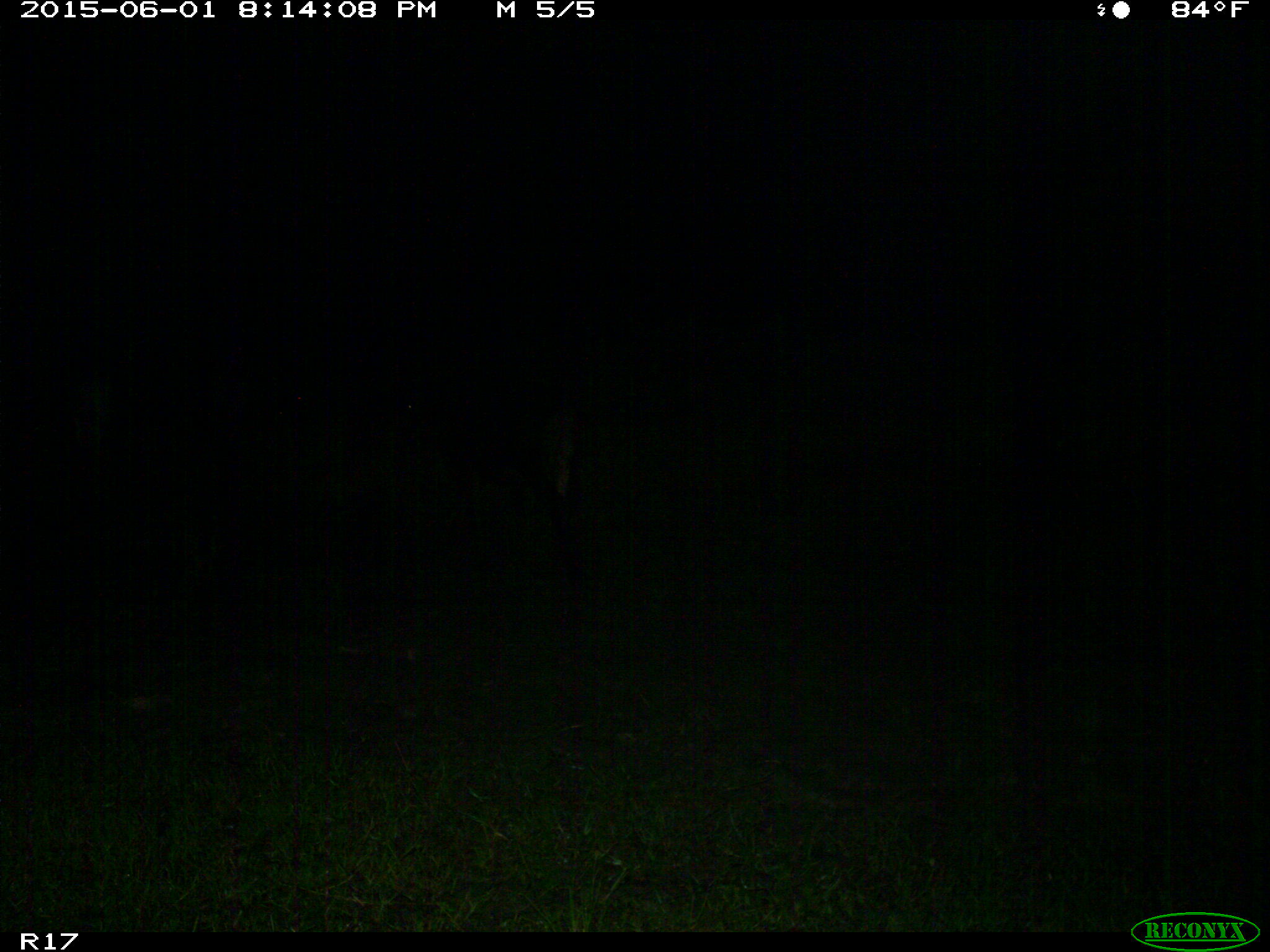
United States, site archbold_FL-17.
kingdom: Animalia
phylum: Chordata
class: Mammalia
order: Artiodactyla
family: Bovidae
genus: Bos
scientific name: Bos taurus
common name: domestic cow